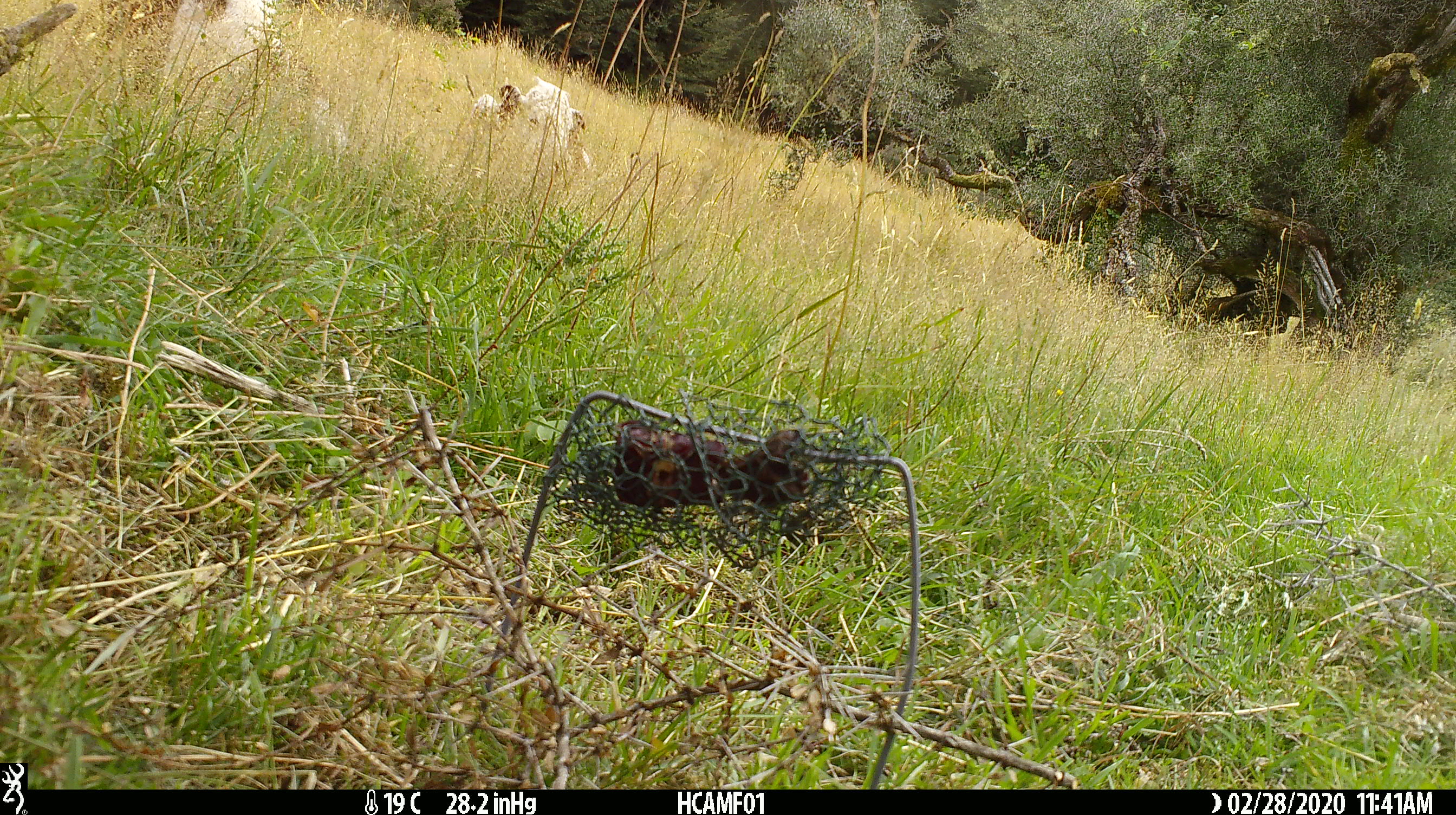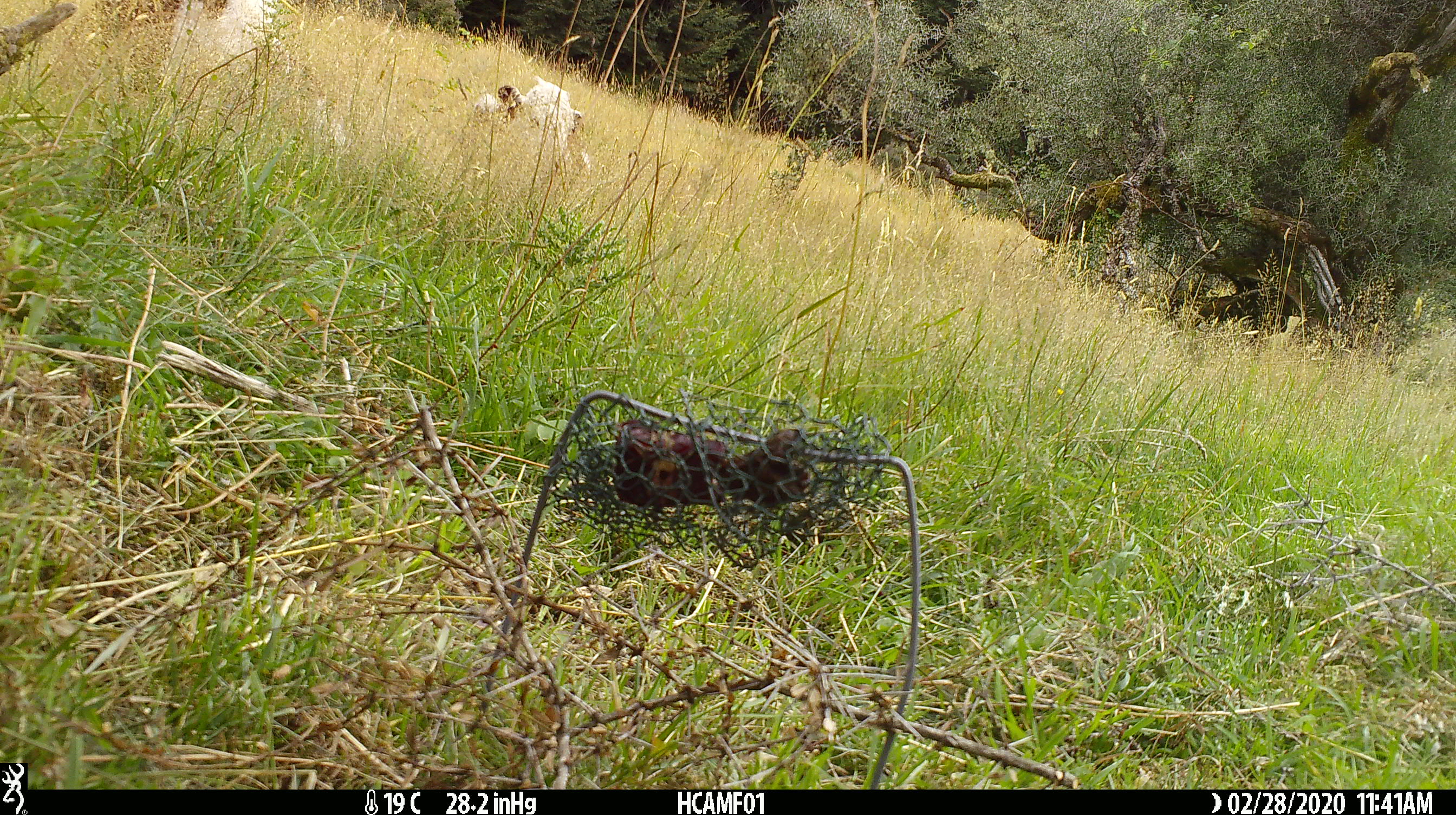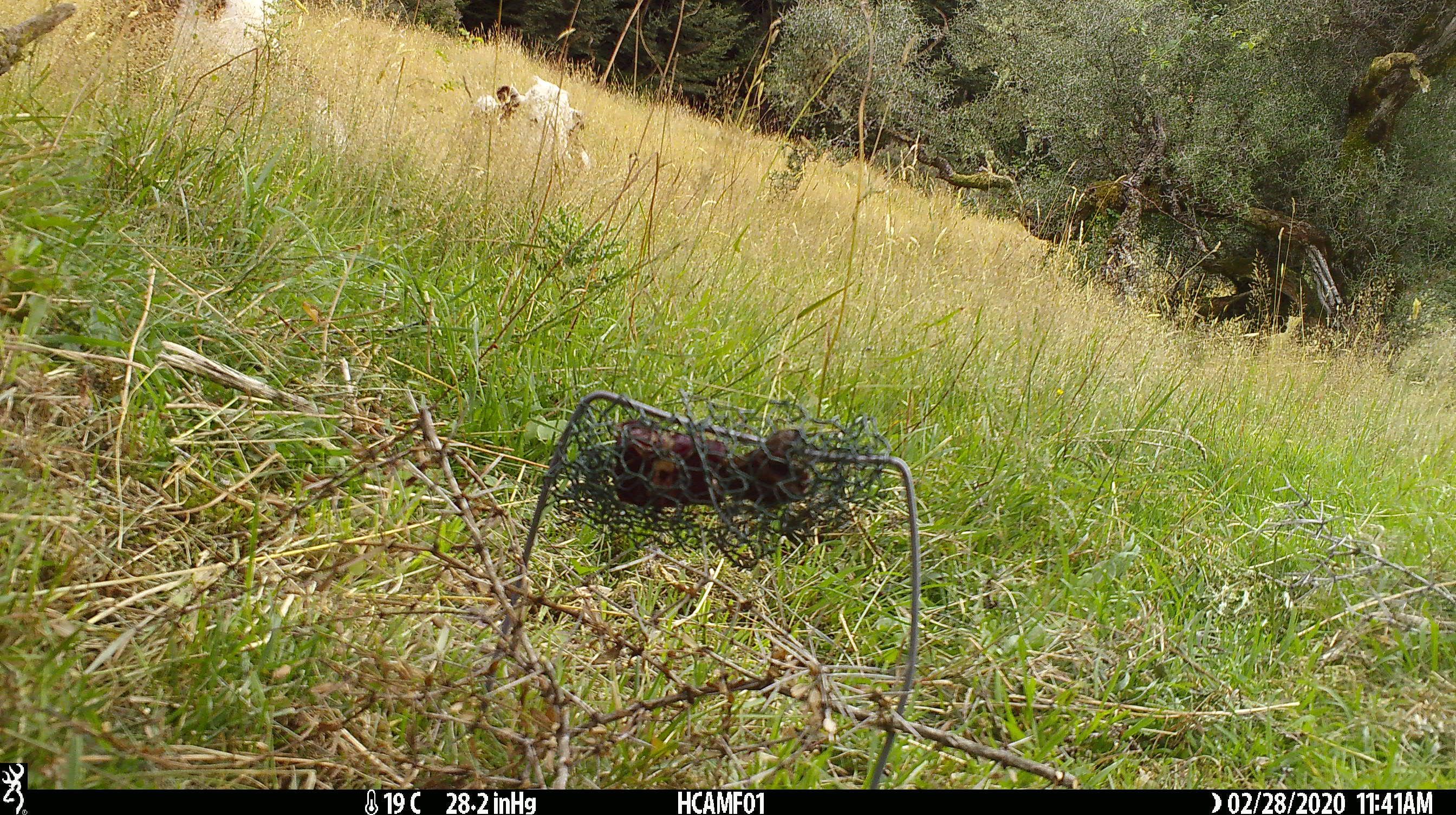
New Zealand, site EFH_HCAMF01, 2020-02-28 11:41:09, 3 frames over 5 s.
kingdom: Animalia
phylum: Chordata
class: Mammalia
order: Artiodactyla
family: Bovidae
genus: Bos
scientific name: Bos taurus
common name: domestic cow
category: cow